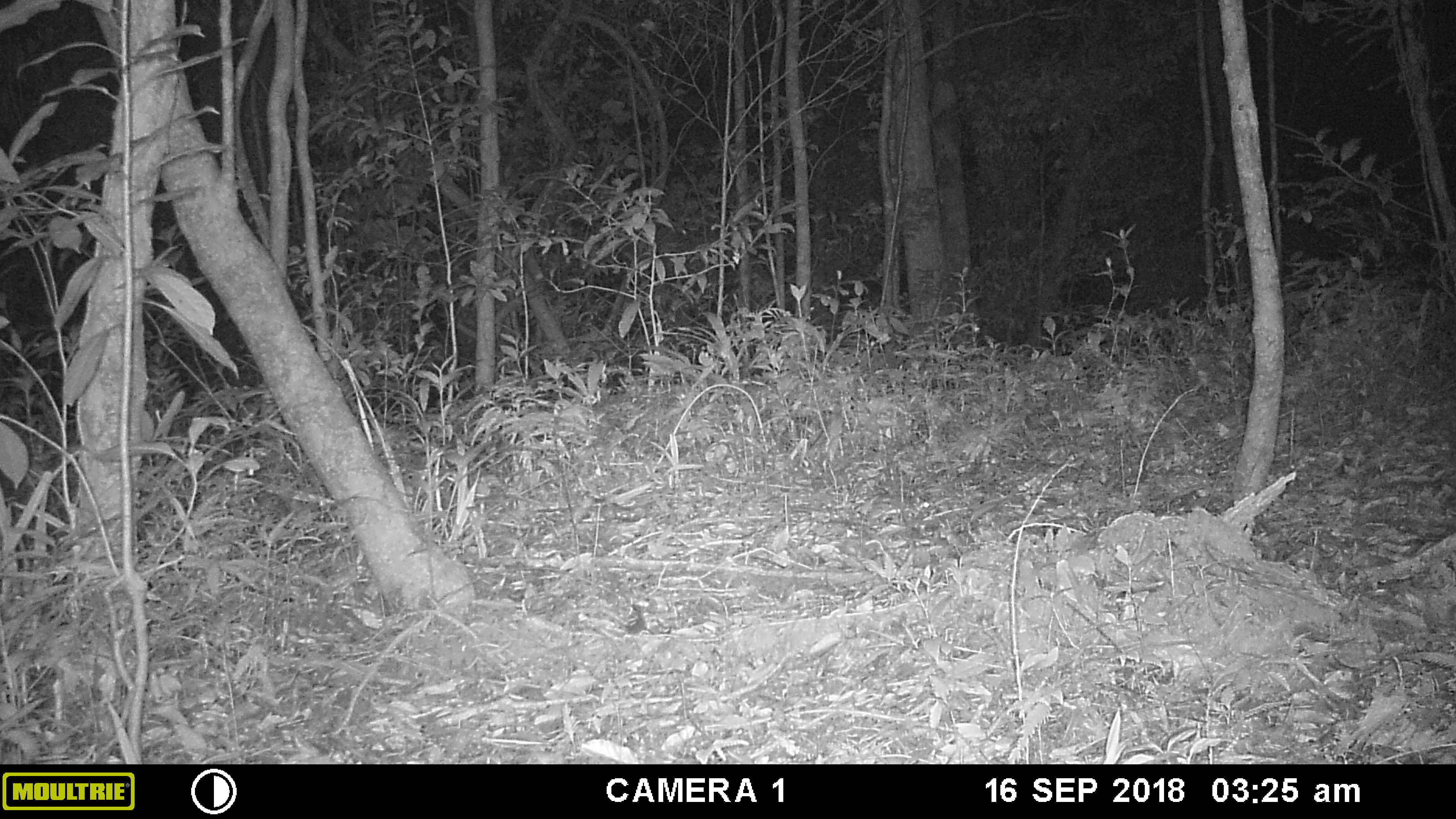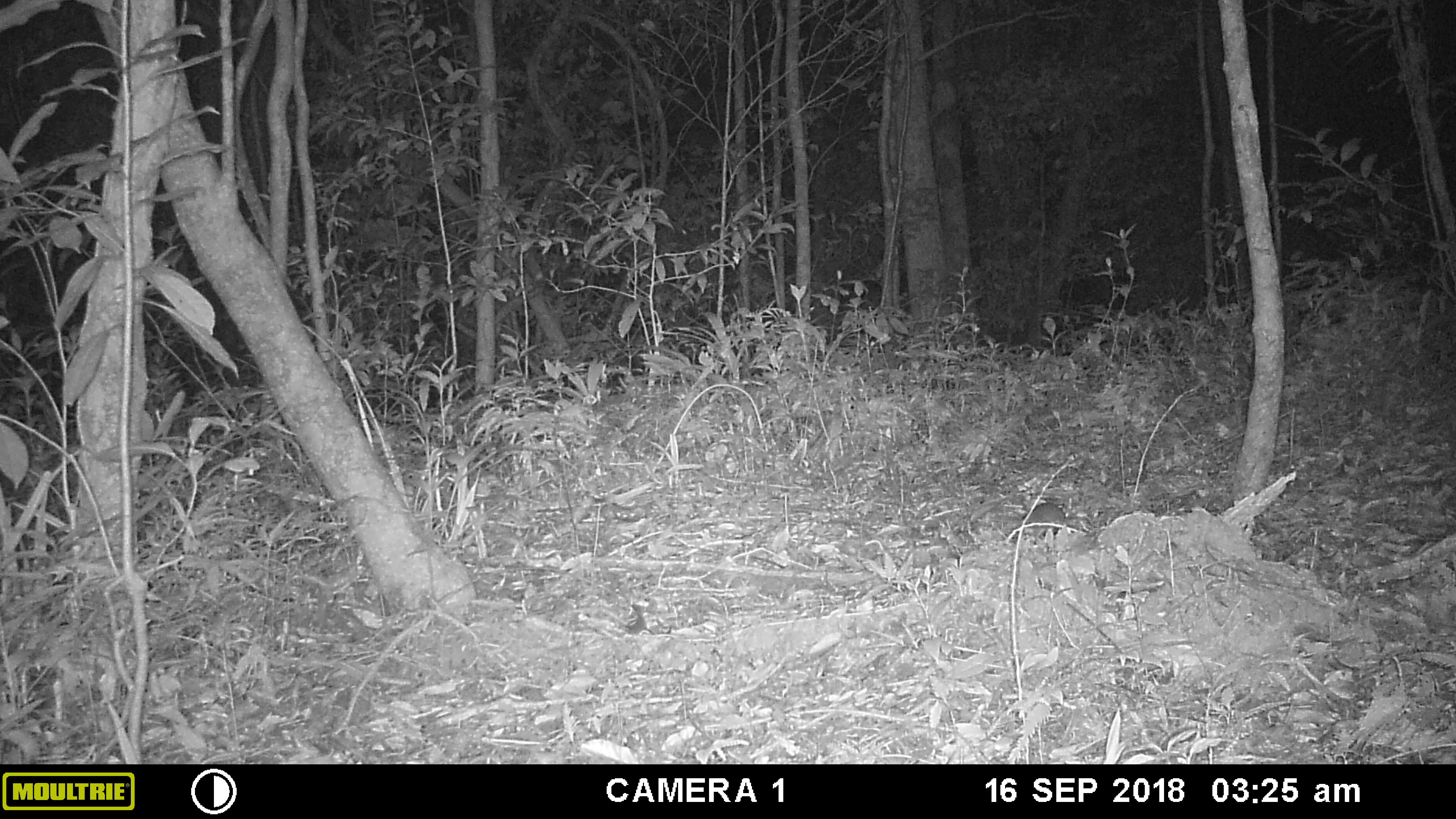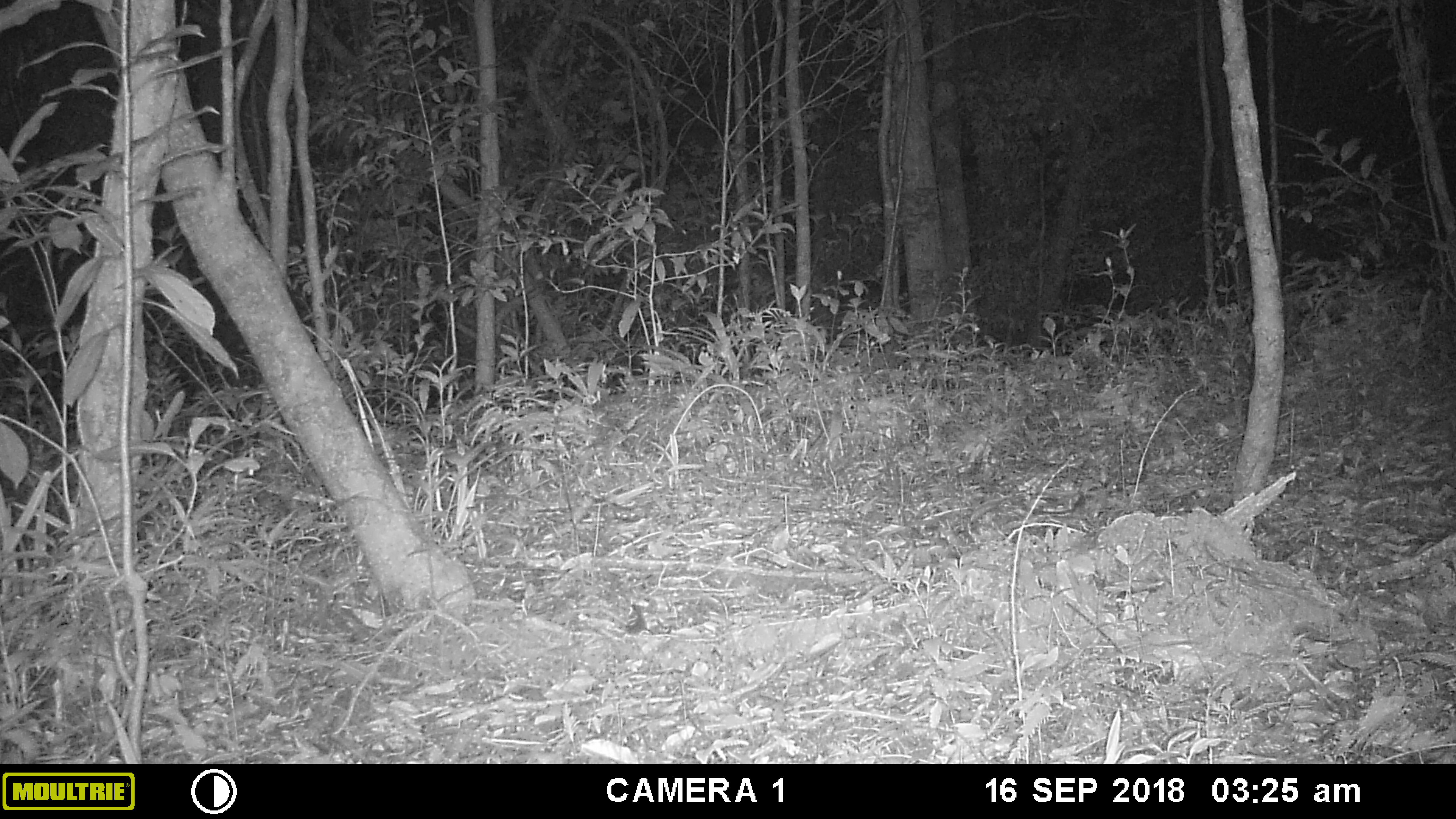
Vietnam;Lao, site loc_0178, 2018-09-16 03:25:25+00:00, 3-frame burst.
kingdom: Animalia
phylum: Chordata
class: Mammalia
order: Rodentia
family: Muridae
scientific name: Muridae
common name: old-world mice and rats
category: unidentified murid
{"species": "unidentified murid (old-world mice and rats) (Muridae)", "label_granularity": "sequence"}